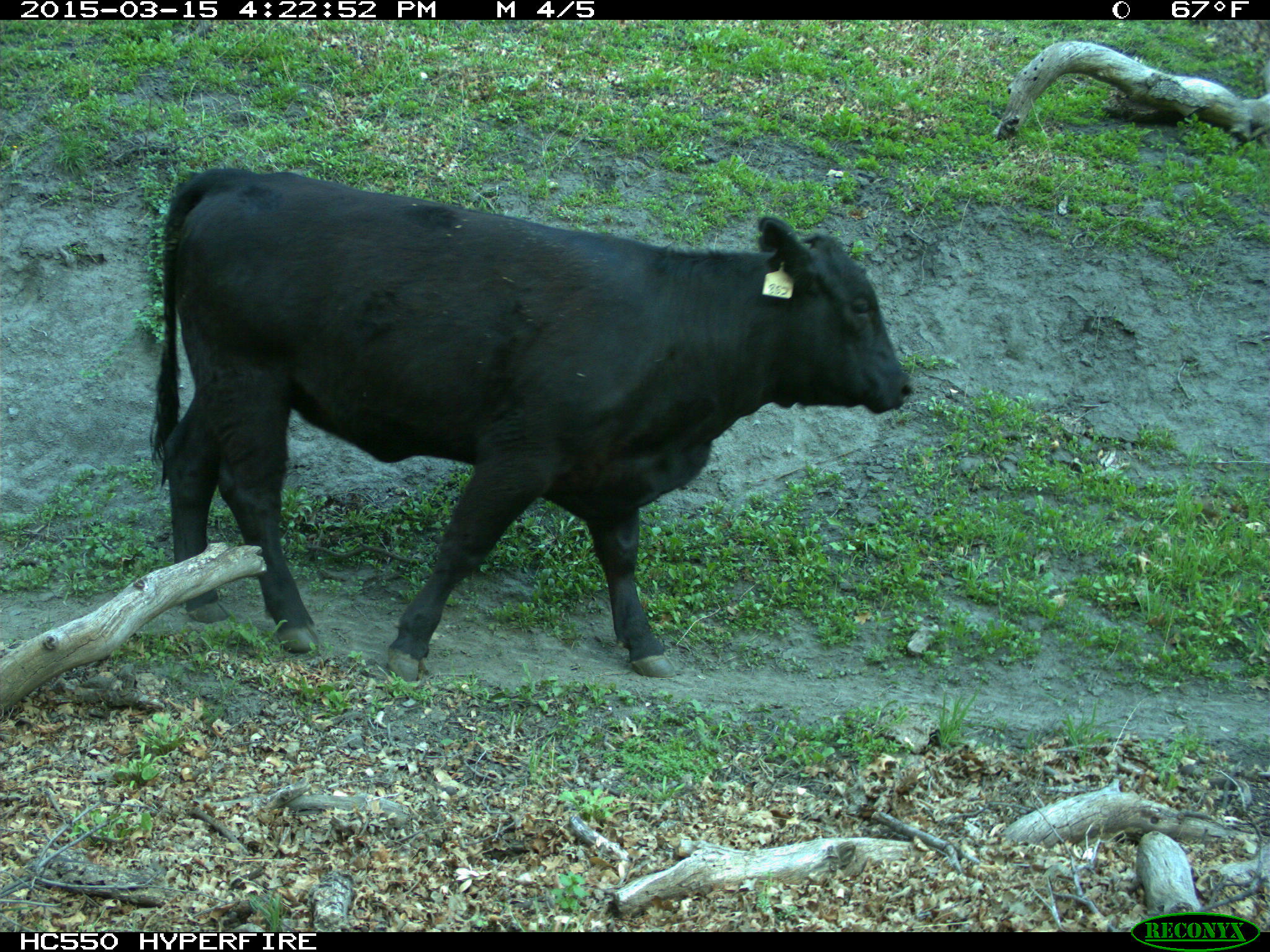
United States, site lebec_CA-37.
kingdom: Animalia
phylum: Chordata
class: Mammalia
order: Artiodactyla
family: Bovidae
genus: Bos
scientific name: Bos taurus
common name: domestic cow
Bos taurus (domestic cow).